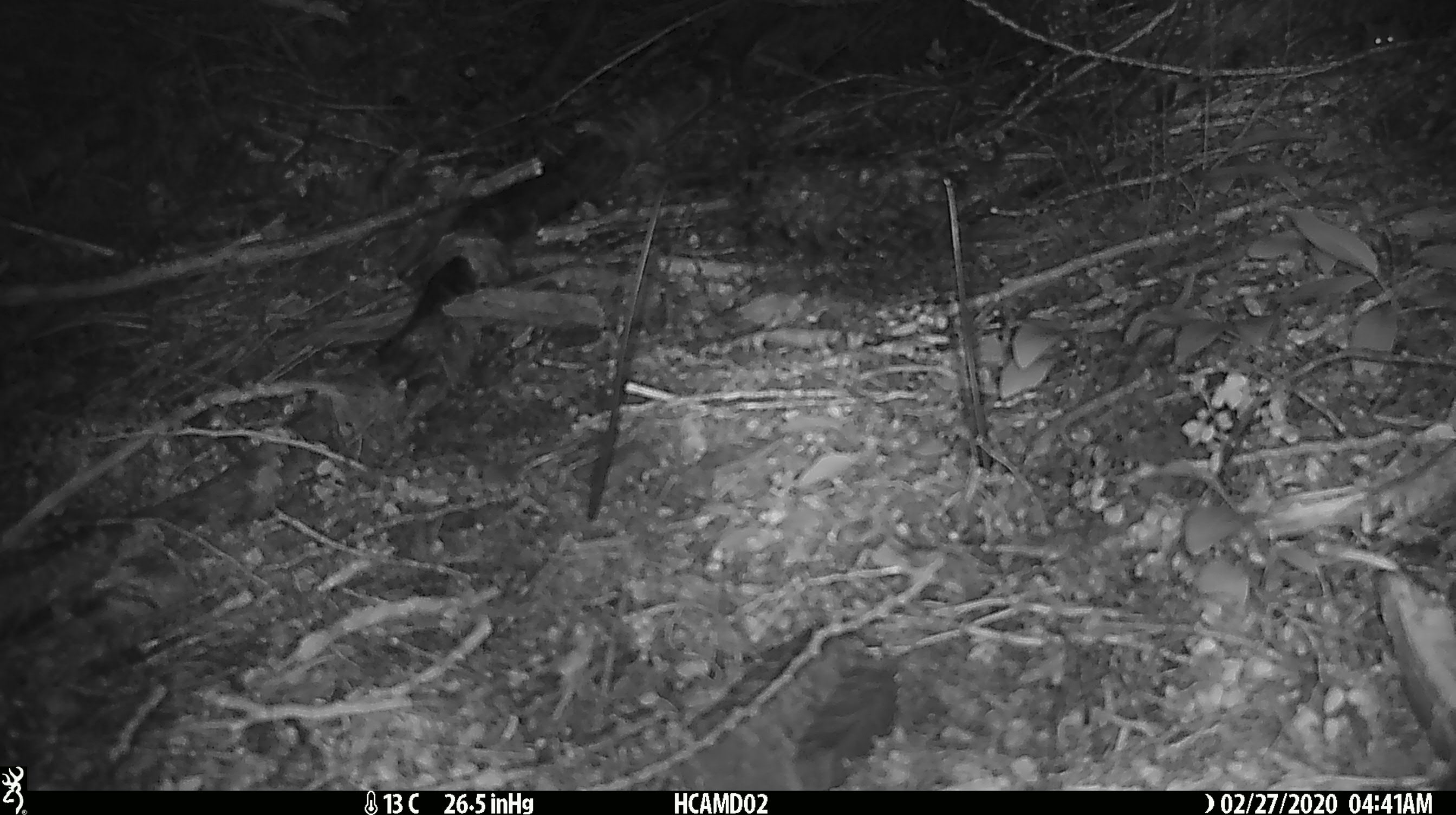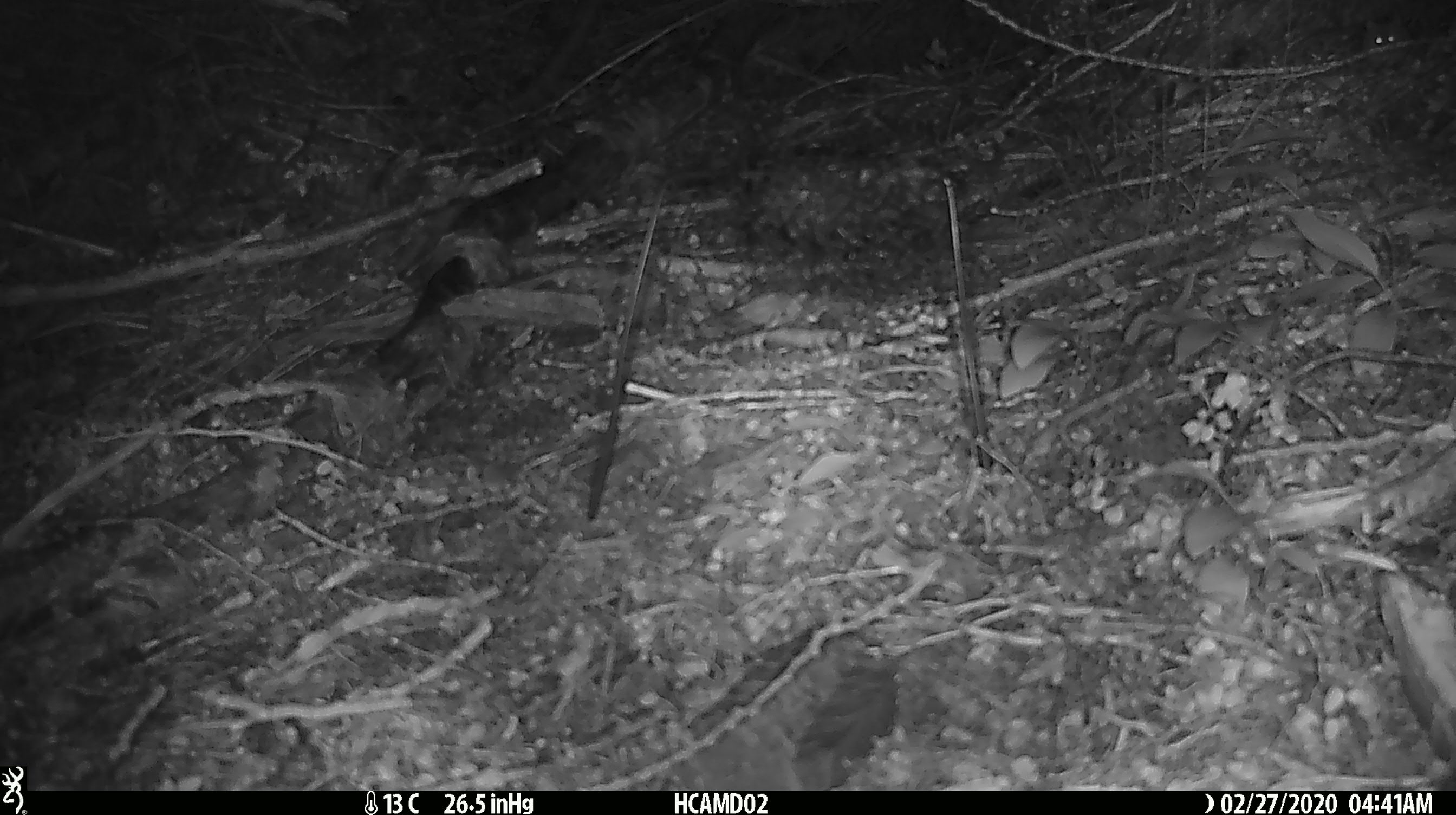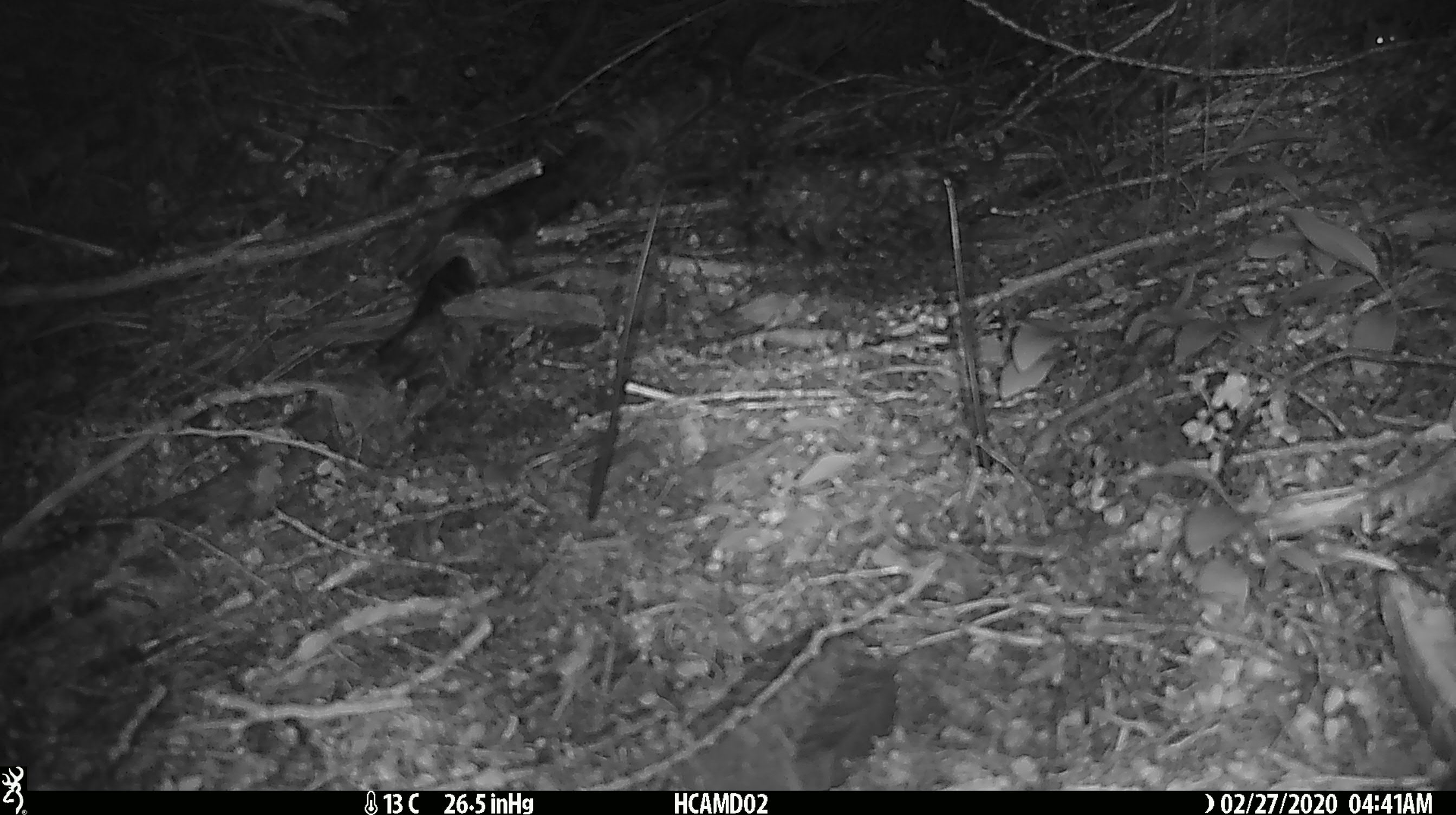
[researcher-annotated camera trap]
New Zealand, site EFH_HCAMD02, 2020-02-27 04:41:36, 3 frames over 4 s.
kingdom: Animalia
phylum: Chordata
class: Mammalia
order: Rodentia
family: Muridae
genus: Mus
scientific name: Mus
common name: mouse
Mouse (Mus).